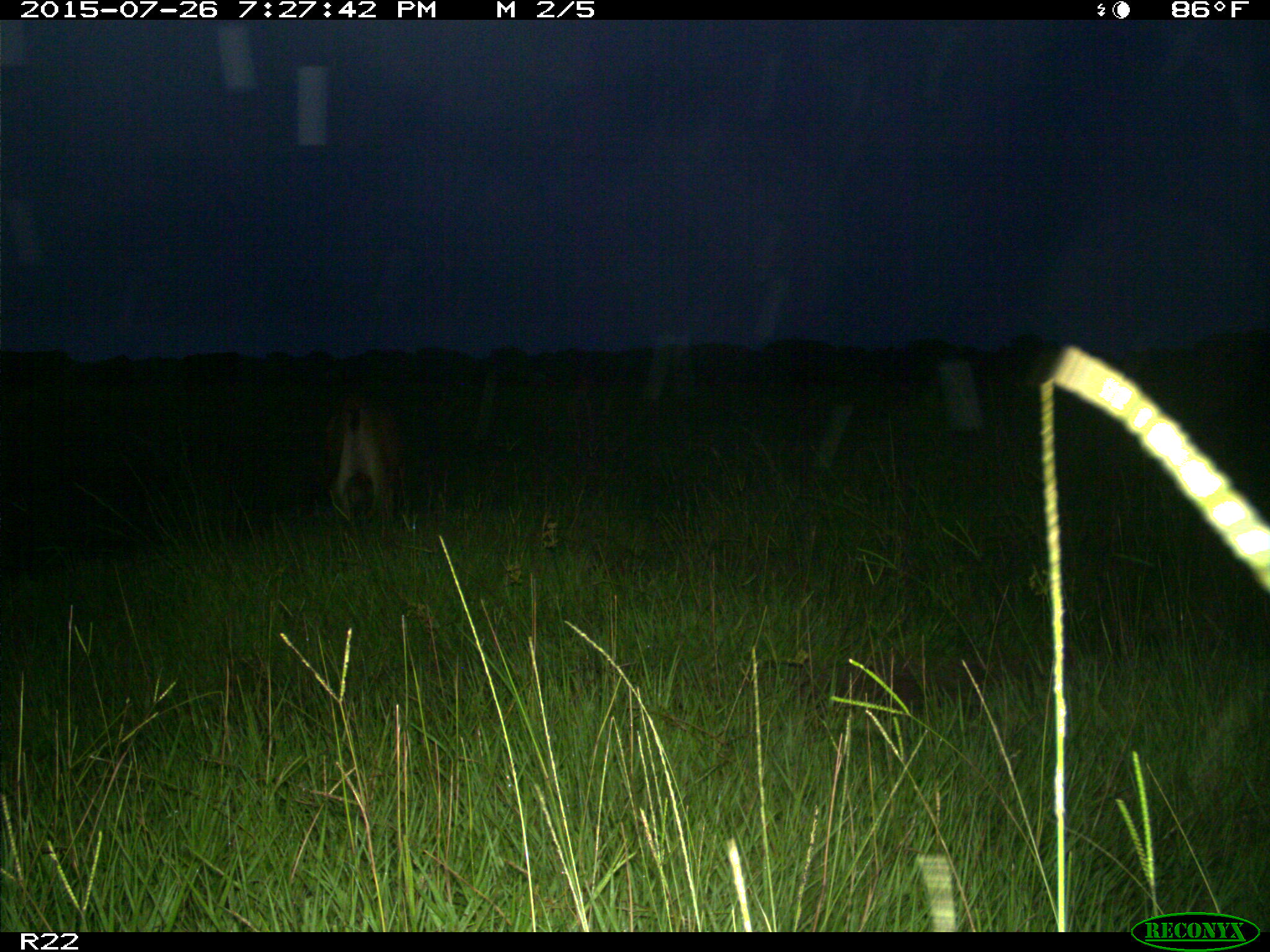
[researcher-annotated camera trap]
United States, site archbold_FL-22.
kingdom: Animalia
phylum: Chordata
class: Mammalia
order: Artiodactyla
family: Bovidae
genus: Bos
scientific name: Bos taurus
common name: domestic cow